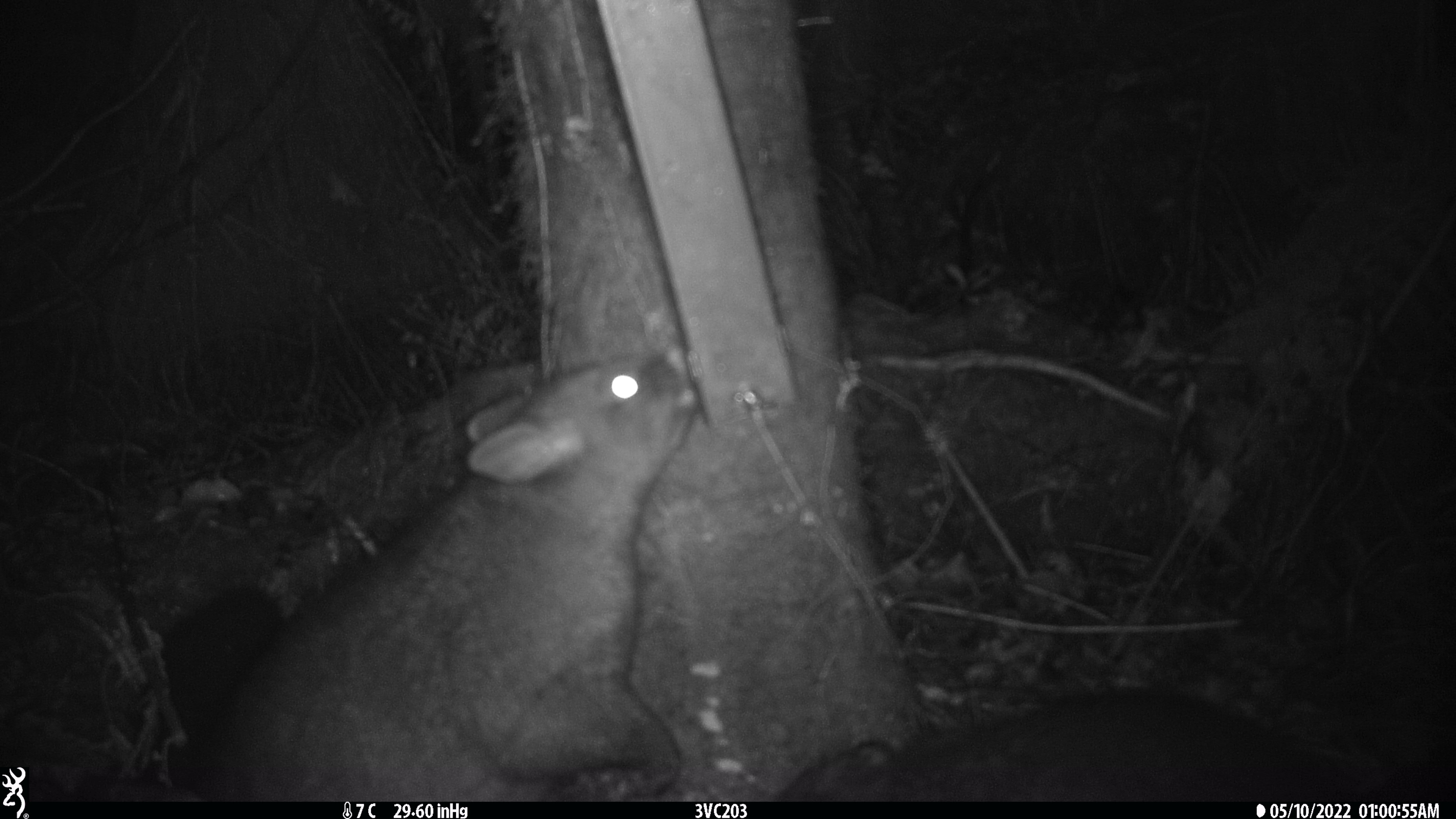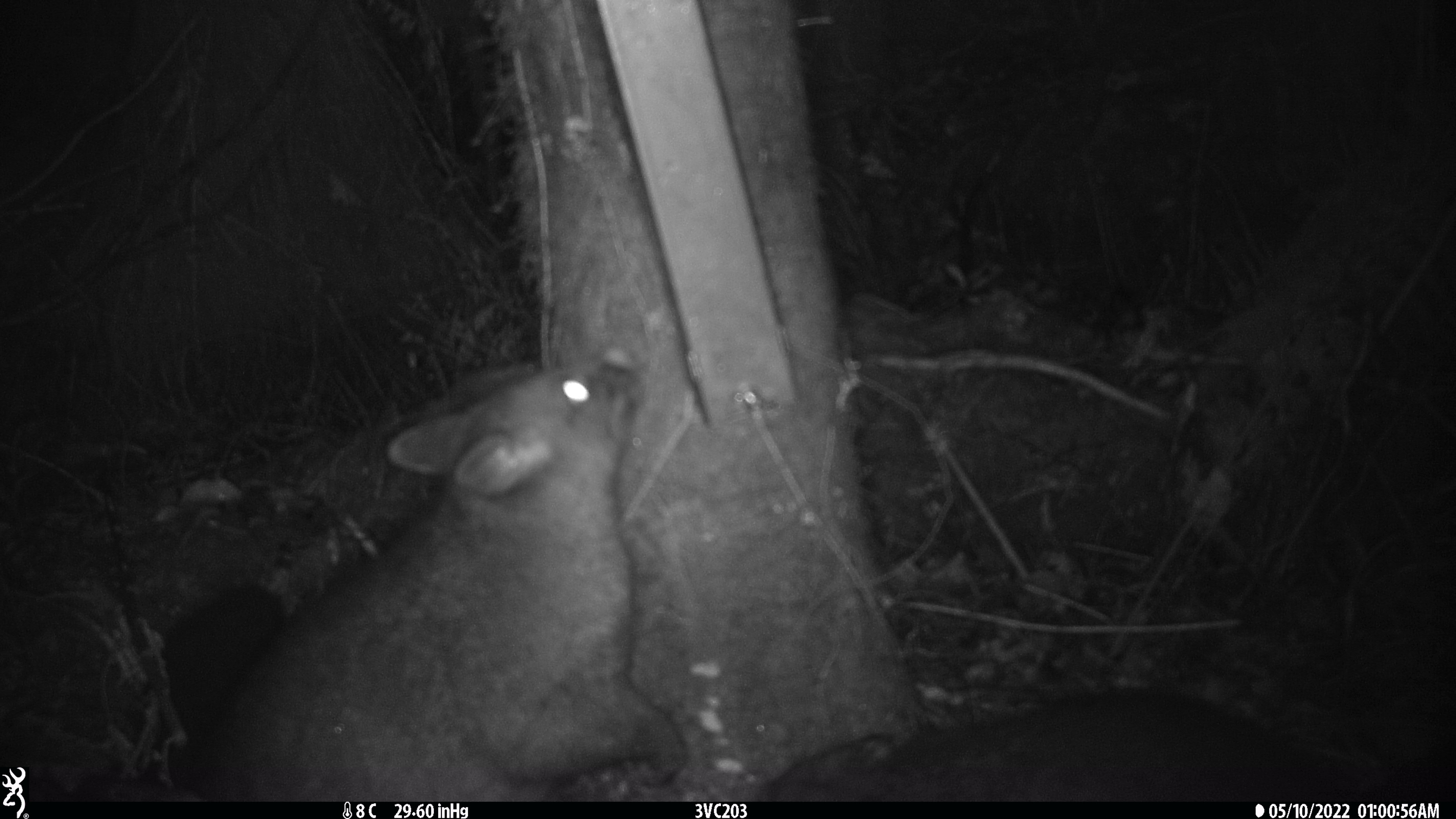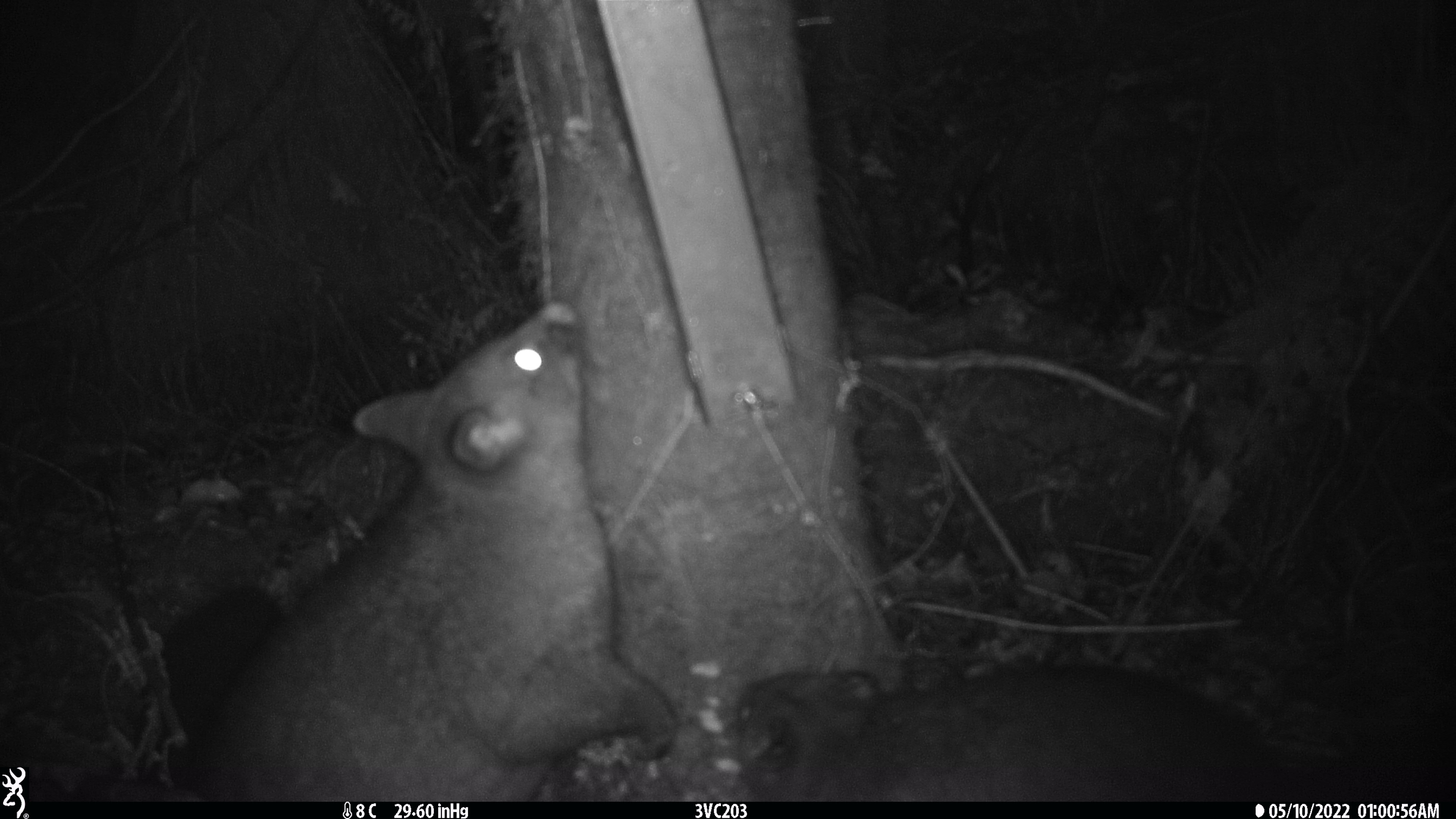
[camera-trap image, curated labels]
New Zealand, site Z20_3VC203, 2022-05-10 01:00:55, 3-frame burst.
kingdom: Animalia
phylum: Chordata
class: Mammalia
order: Diprotodontia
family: Phalangeridae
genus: Trichosurus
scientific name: Trichosurus vulpecula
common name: common brushtail possum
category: possum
Possum (common brushtail possum) (Trichosurus vulpecula).